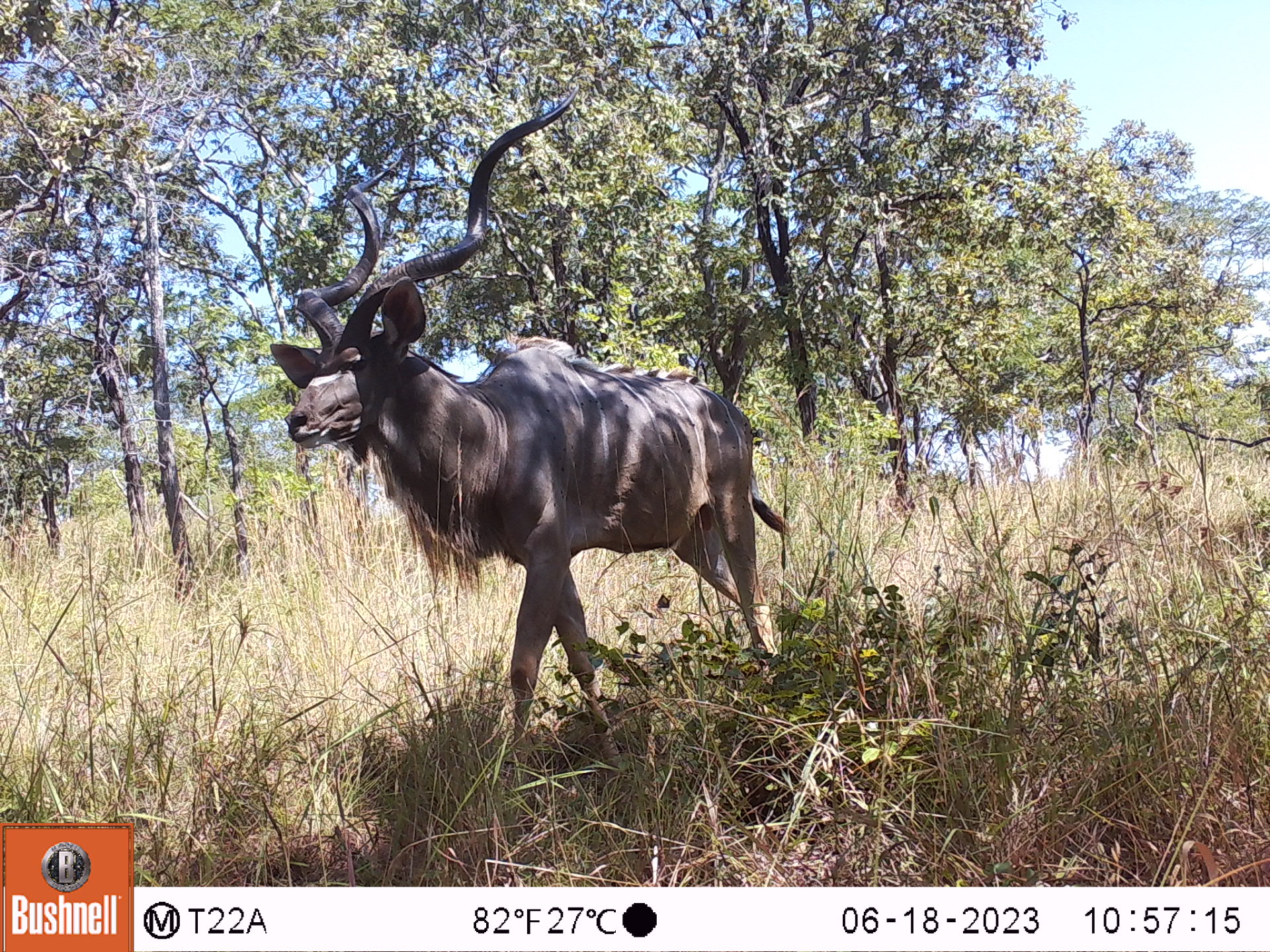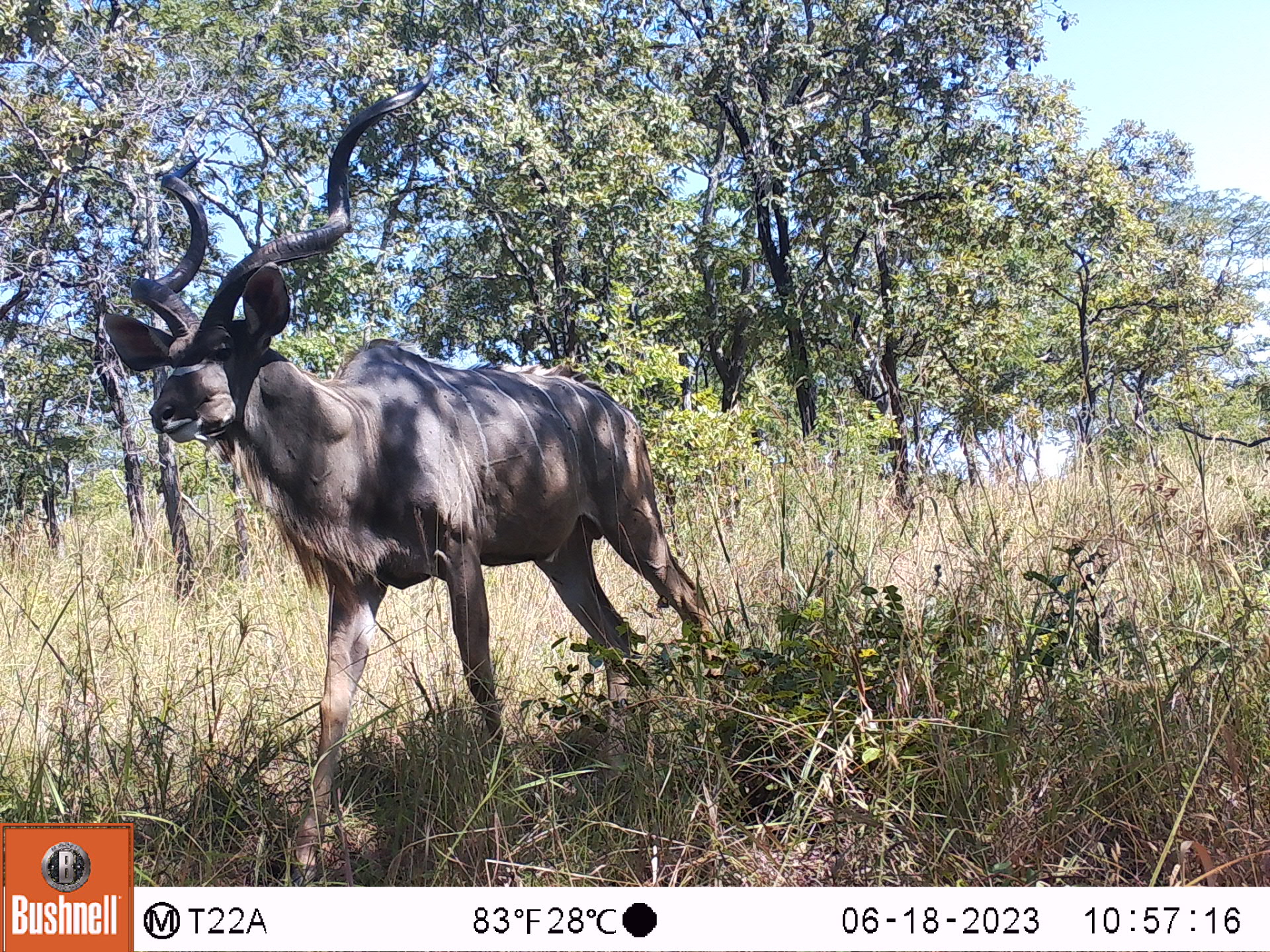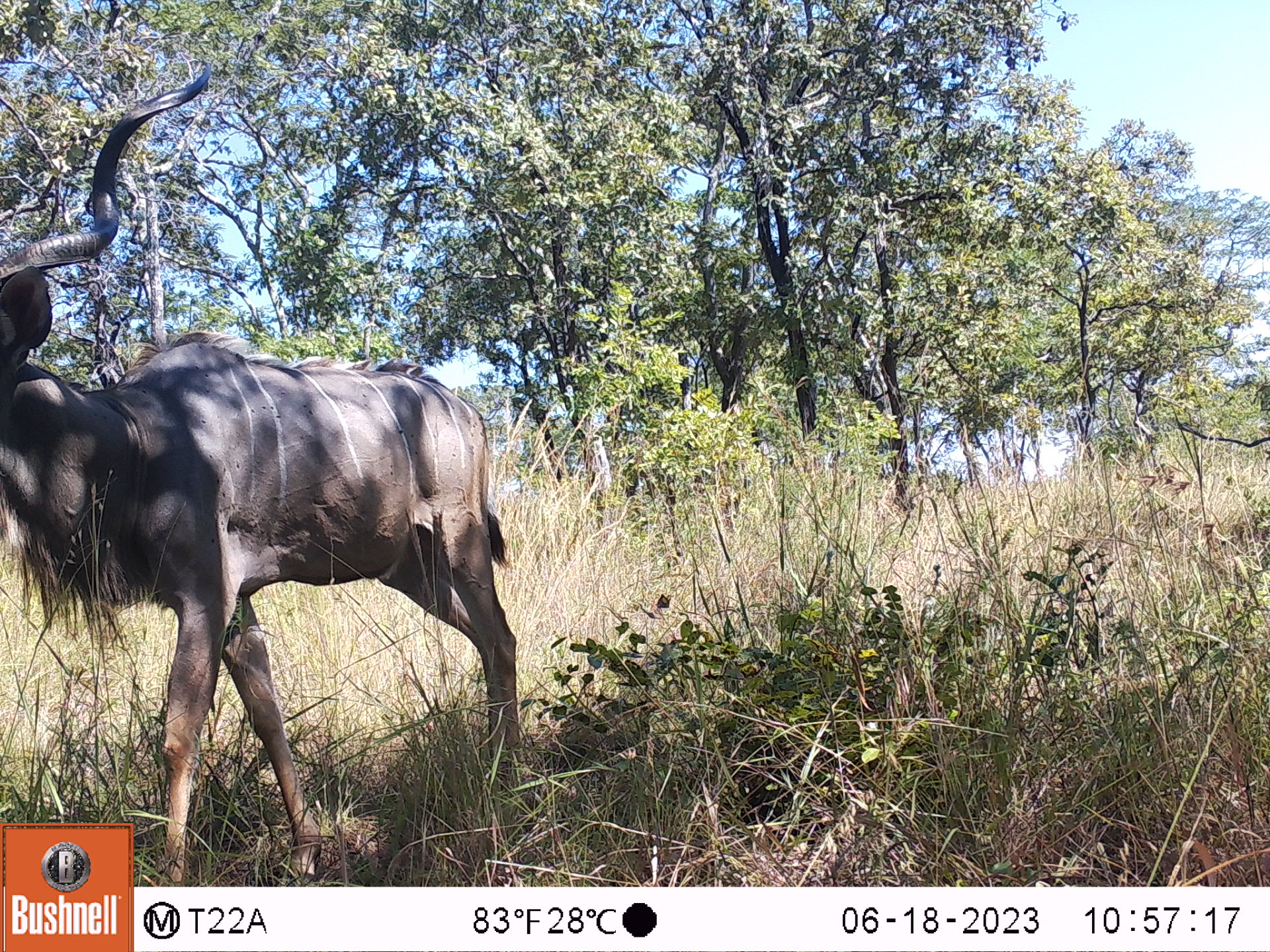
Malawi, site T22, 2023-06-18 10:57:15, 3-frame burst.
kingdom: Animalia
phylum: Chordata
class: Mammalia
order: Artiodactyla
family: Bovidae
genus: Tragelaphus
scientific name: Tragelaphus strepsiceros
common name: greater kudu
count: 1